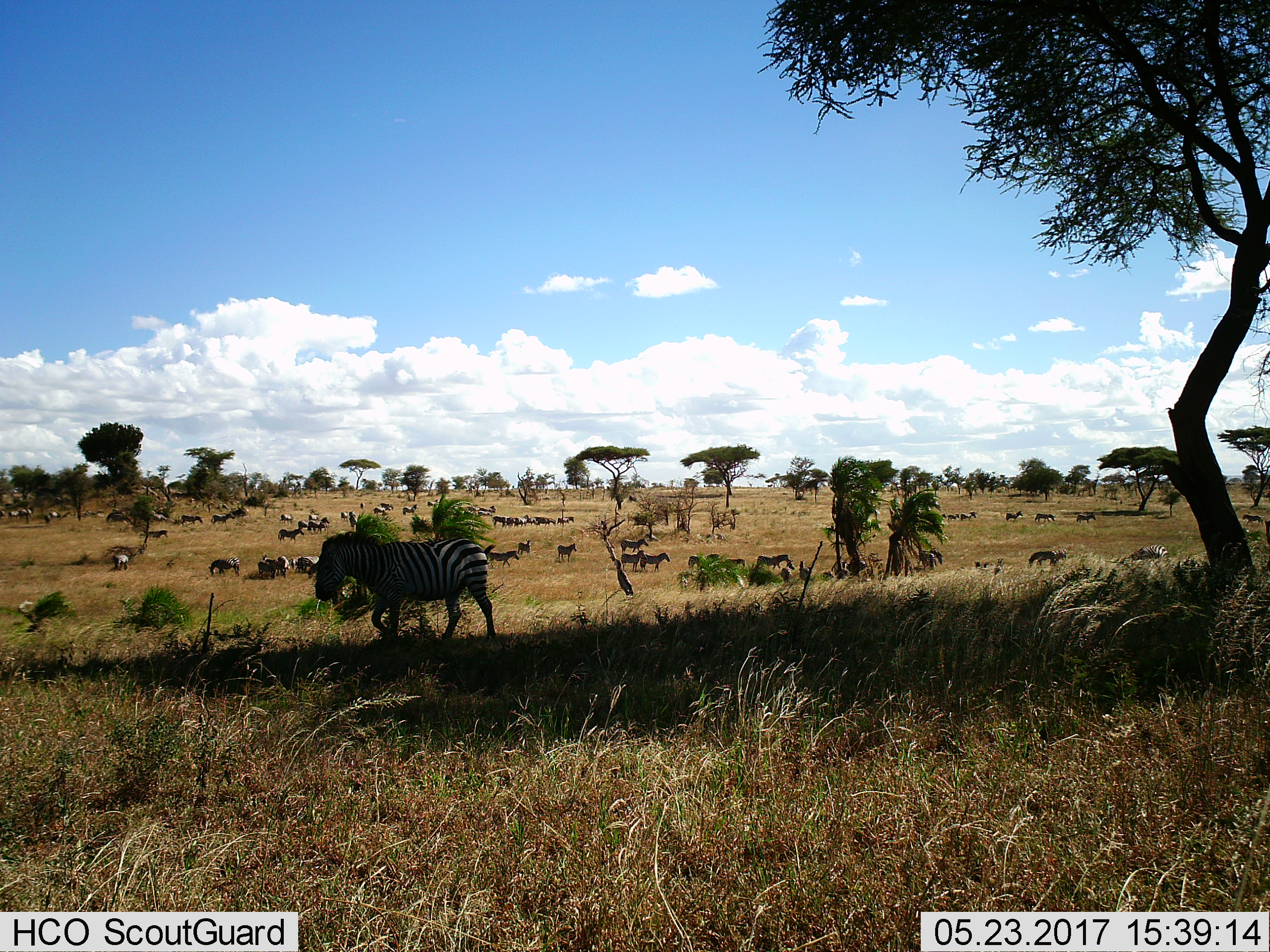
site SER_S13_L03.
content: unidentified animal